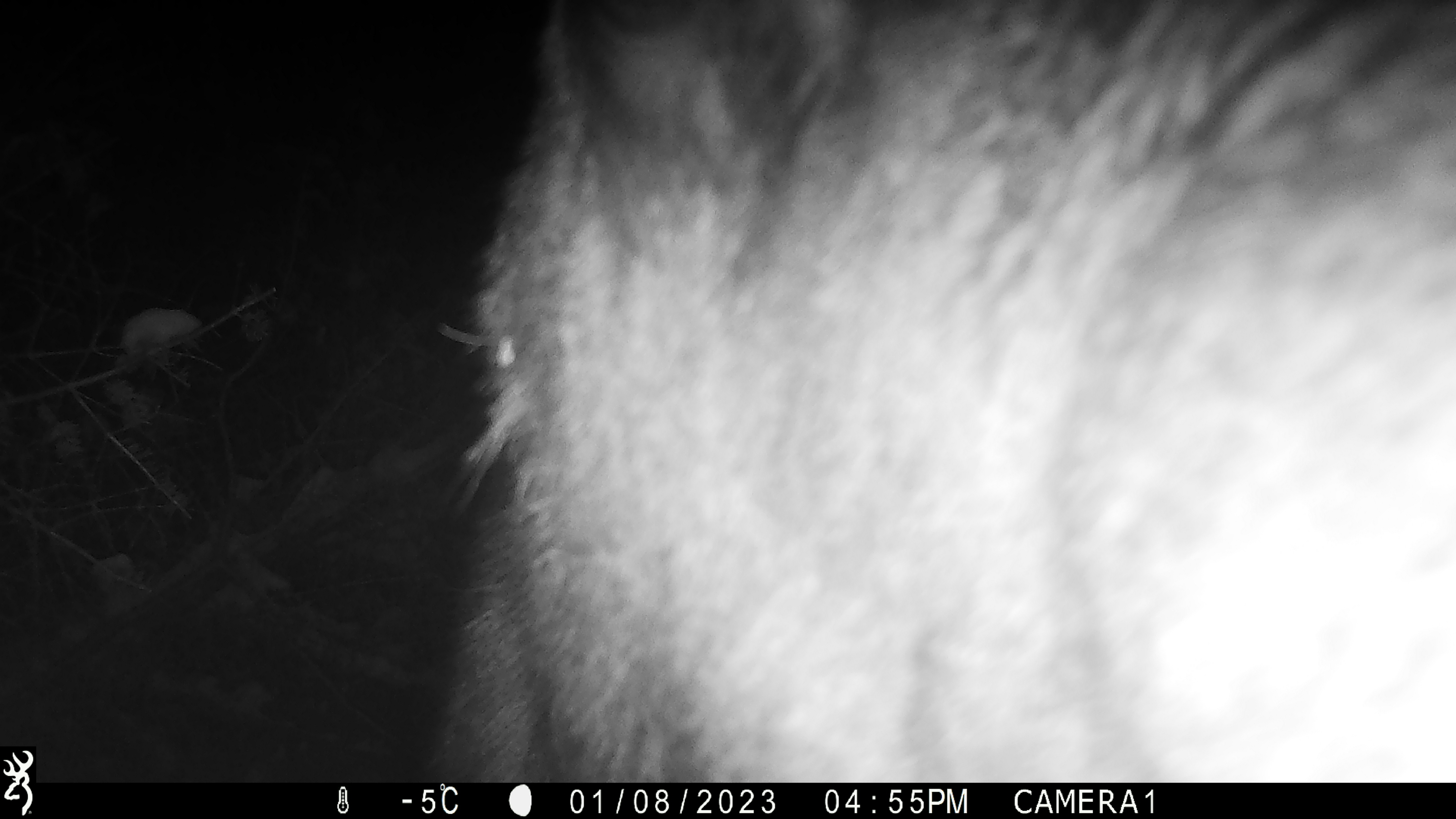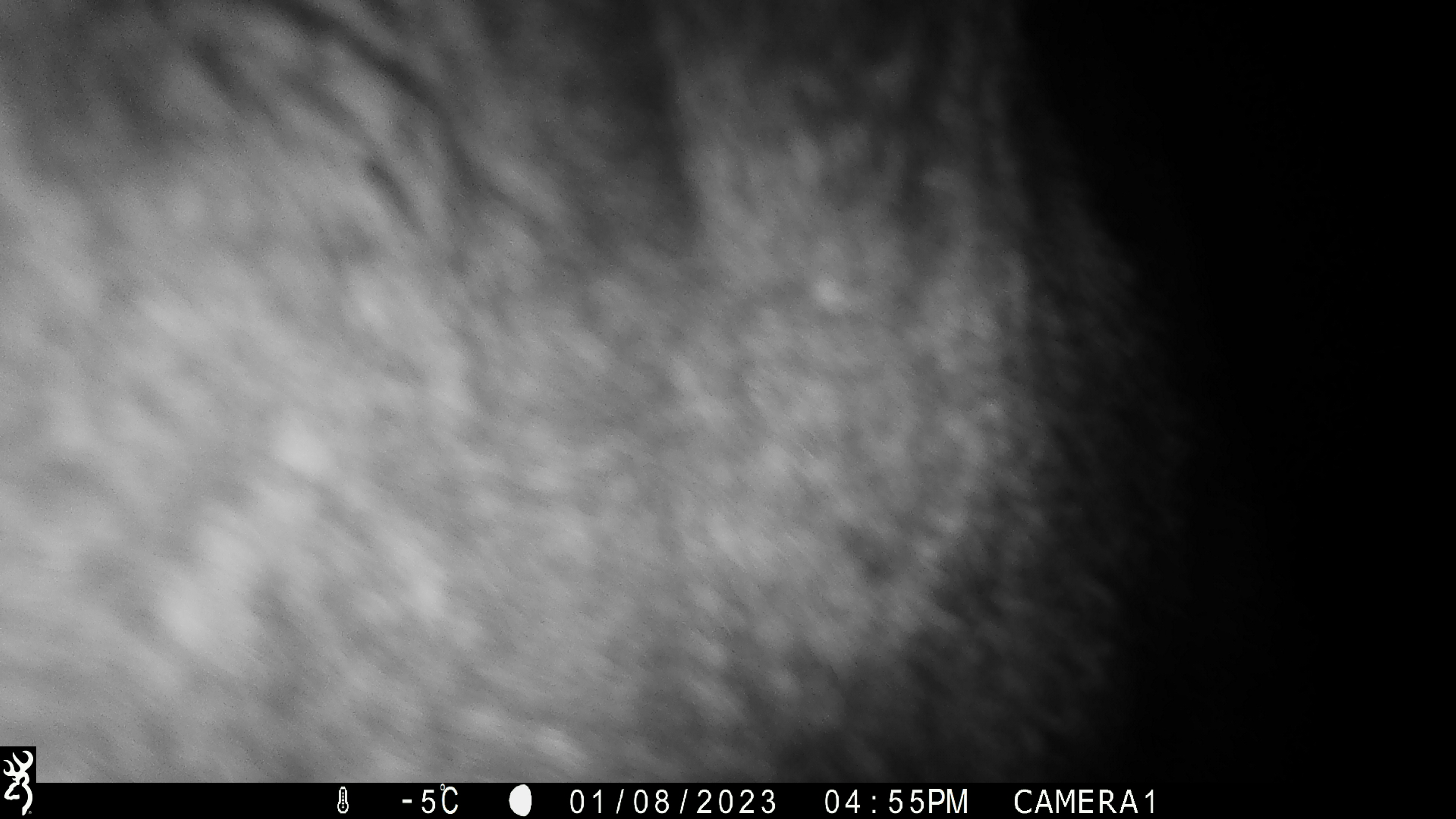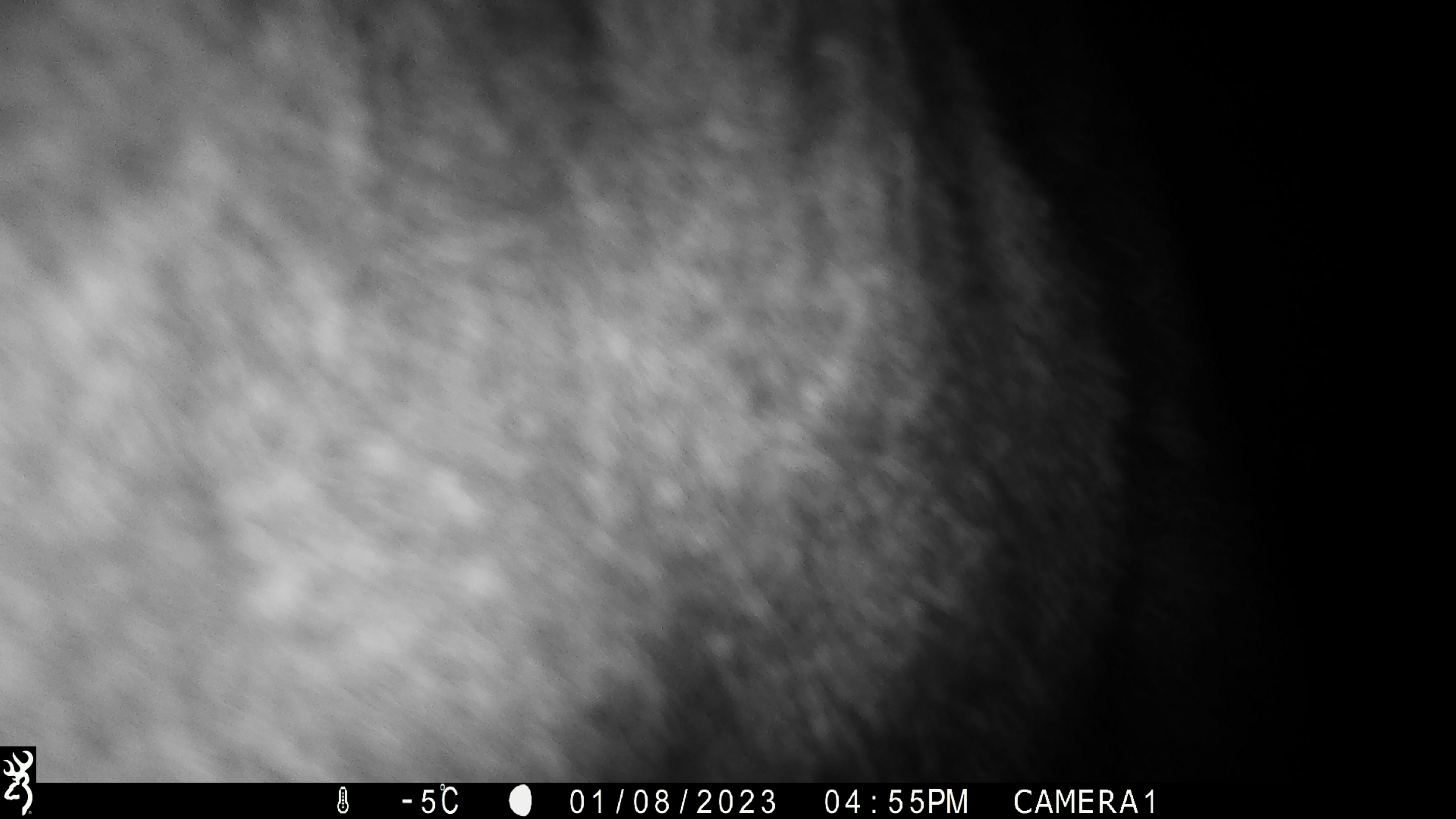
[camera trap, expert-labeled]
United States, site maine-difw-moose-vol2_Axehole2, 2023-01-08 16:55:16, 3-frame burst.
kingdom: Animalia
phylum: Chordata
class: Mammalia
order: Artiodactyla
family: Cervidae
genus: Alces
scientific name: Alces alces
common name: moose